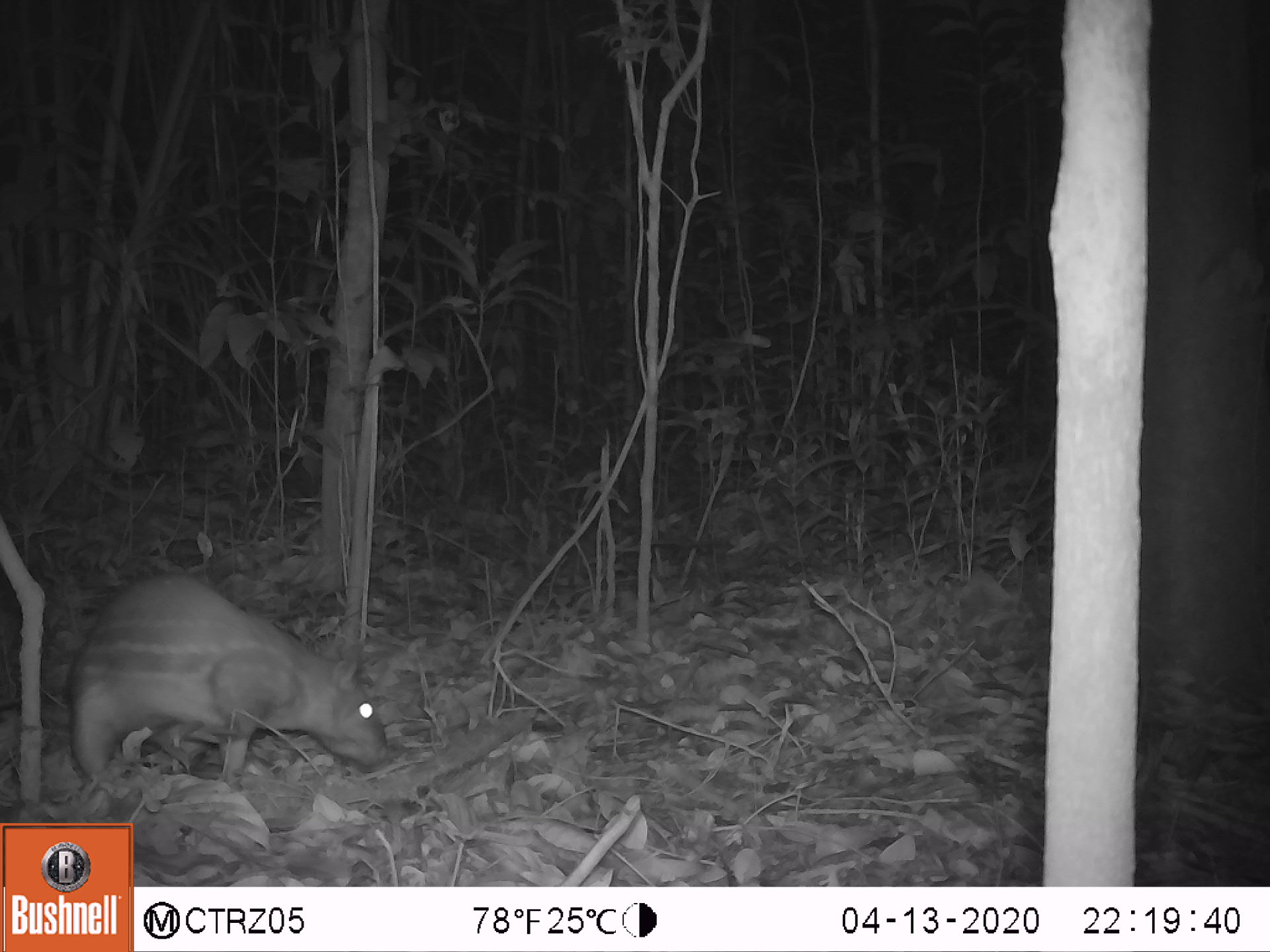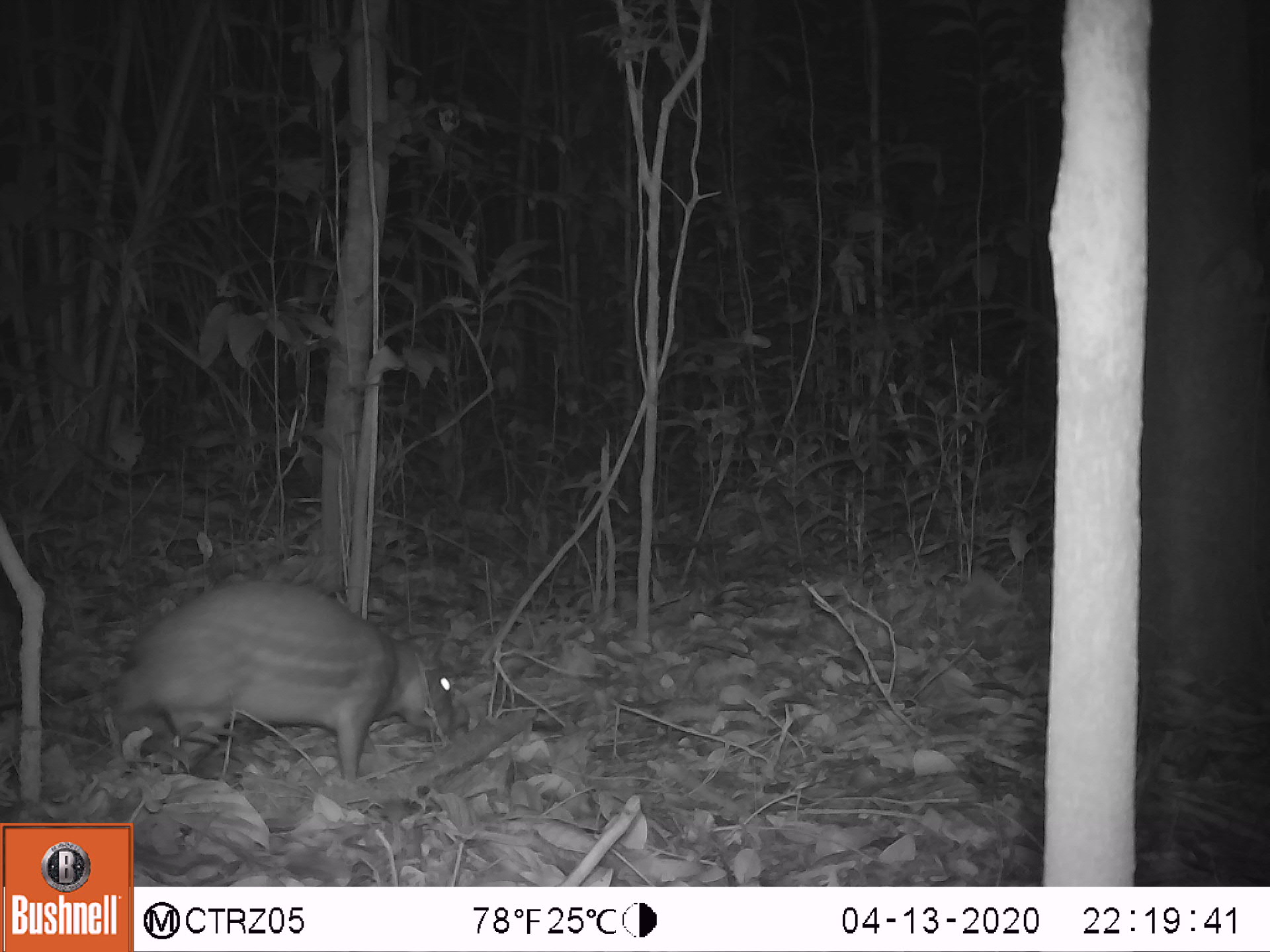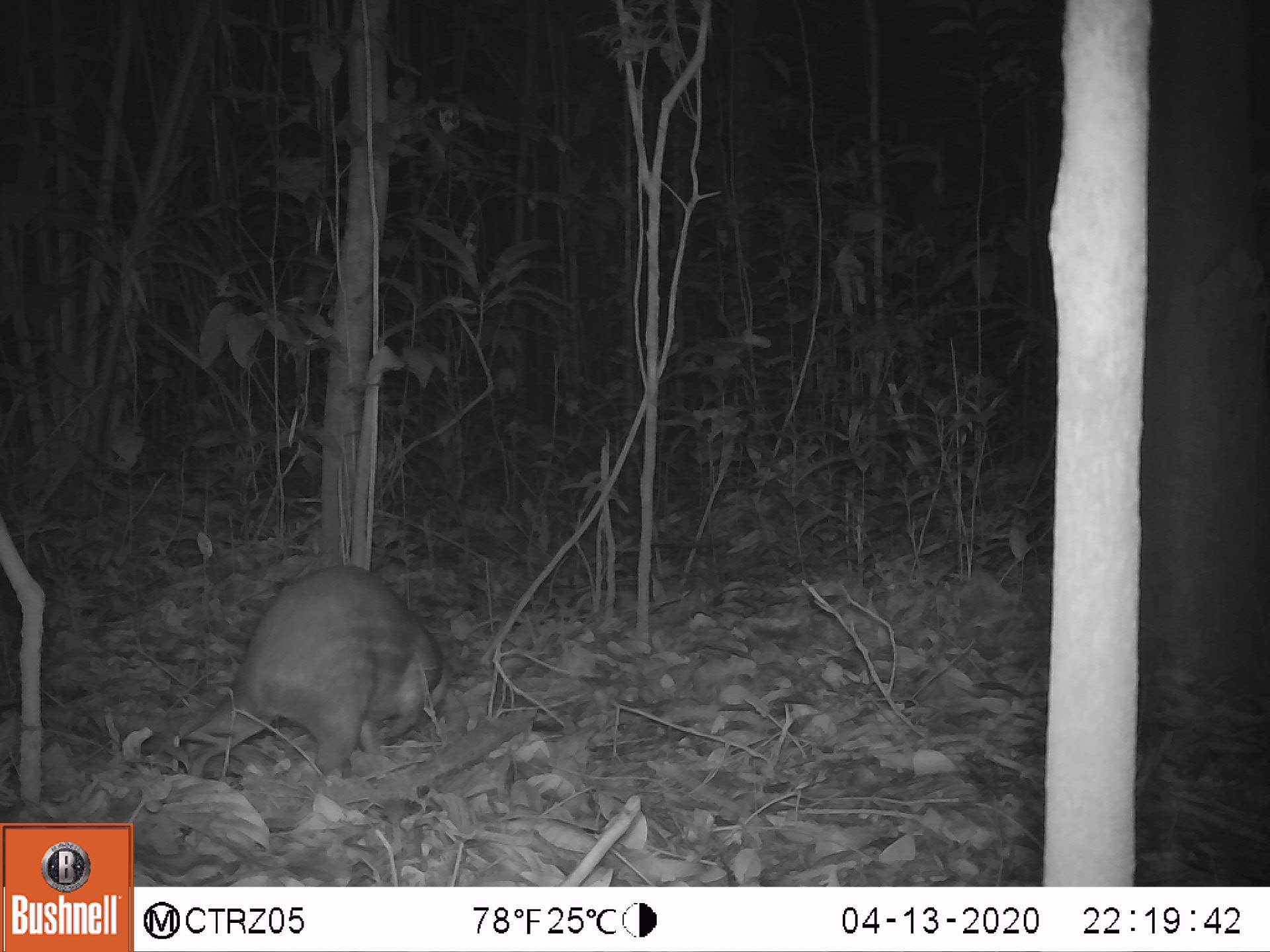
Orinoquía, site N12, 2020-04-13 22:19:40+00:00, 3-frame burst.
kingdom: Animalia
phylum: Chordata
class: Mammalia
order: Rodentia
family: Cuniculidae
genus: Cuniculus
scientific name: Cuniculus paca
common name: spotted paca